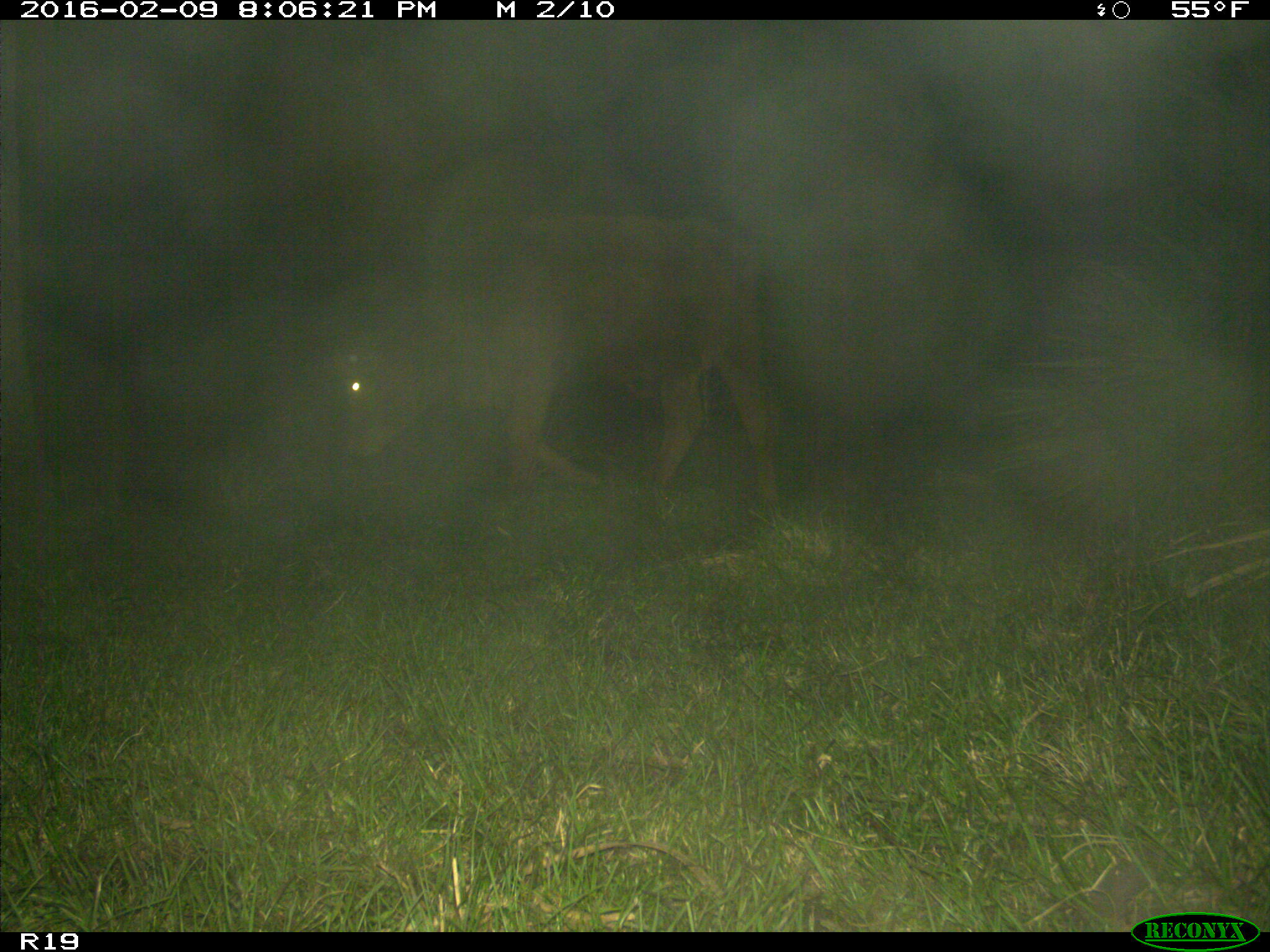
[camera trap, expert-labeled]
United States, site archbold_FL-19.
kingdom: Animalia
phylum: Chordata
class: Mammalia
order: Artiodactyla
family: Bovidae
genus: Bos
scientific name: Bos taurus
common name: domestic cow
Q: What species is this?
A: Bos taurus (domestic cow).